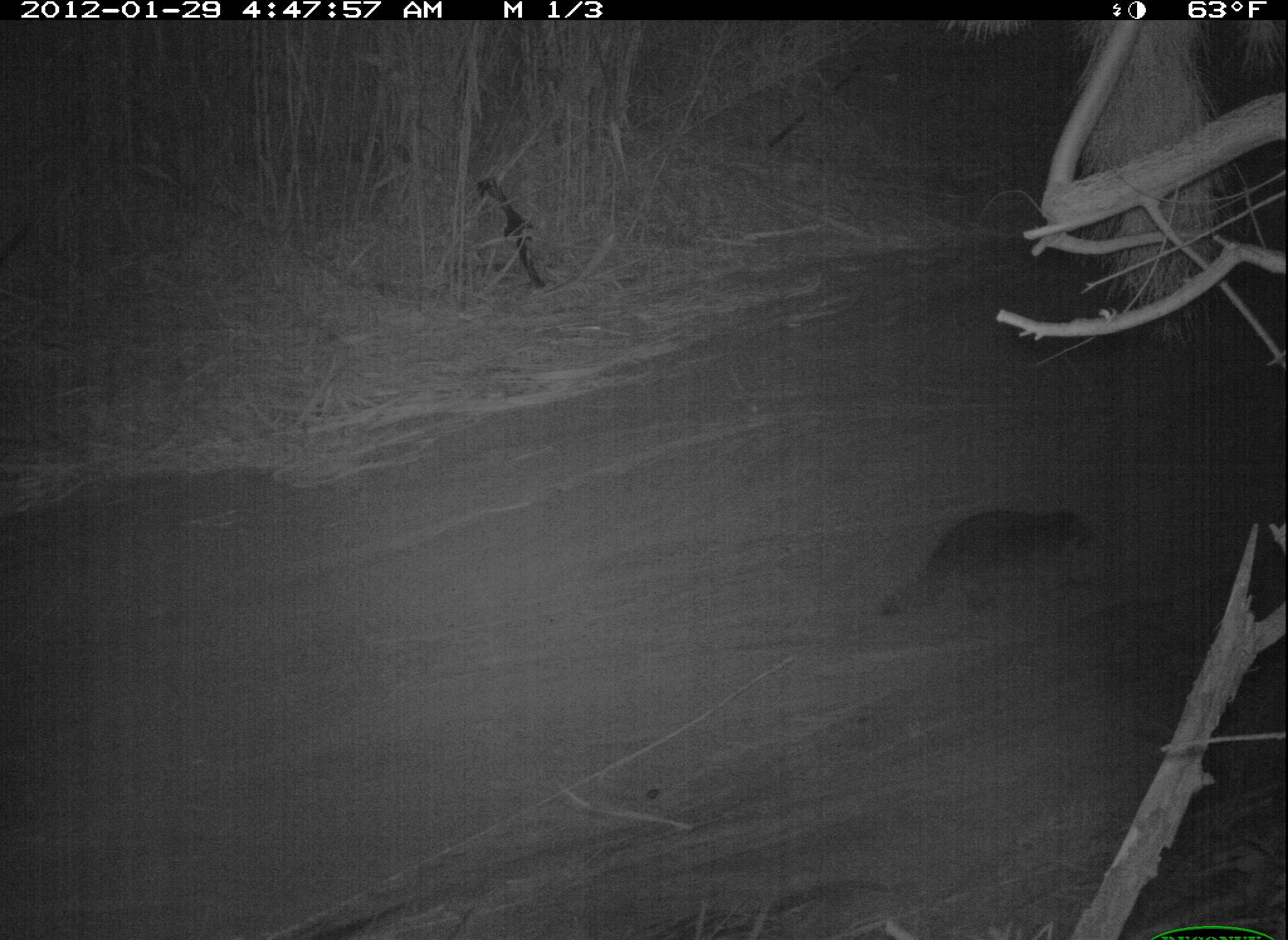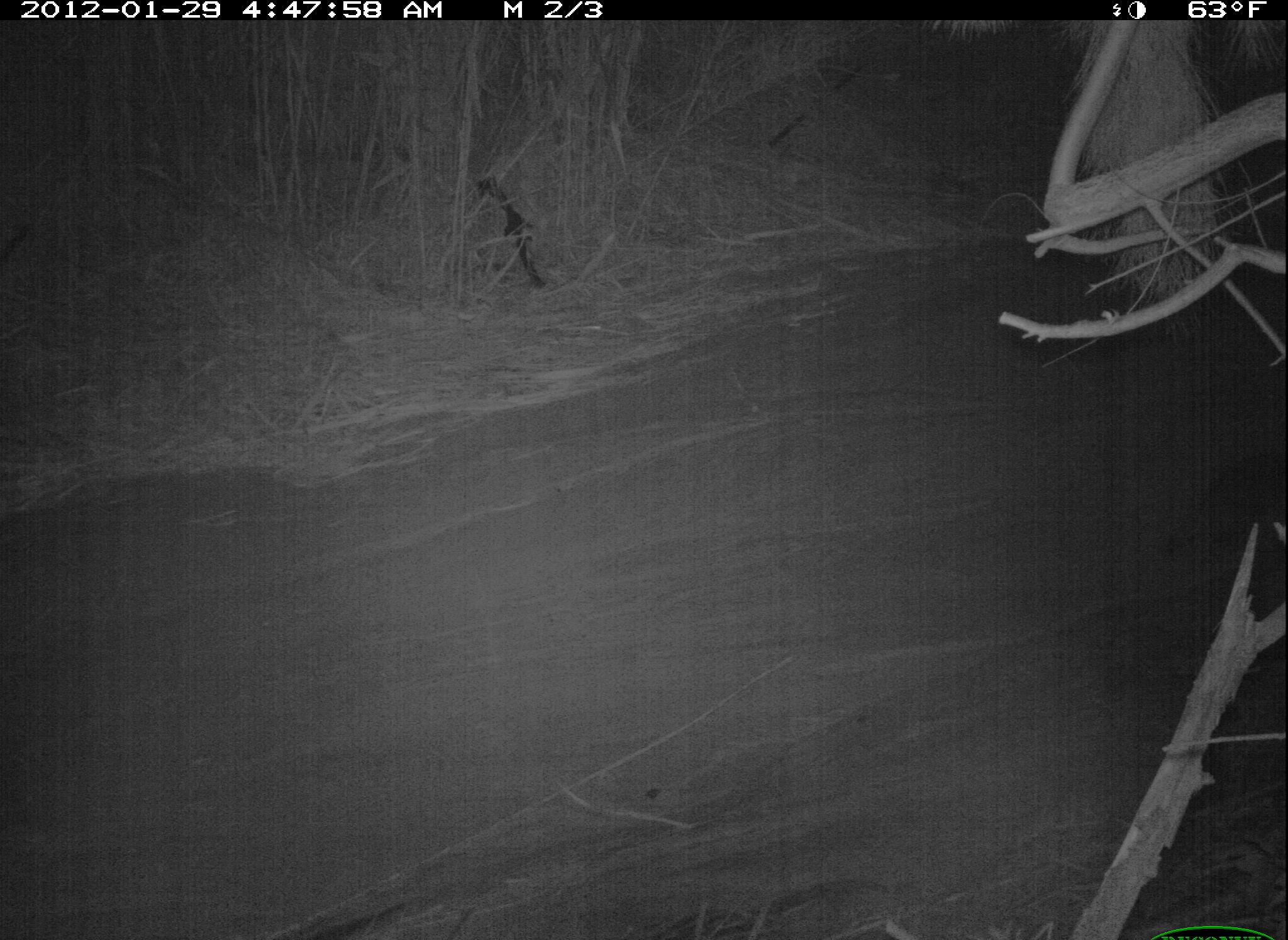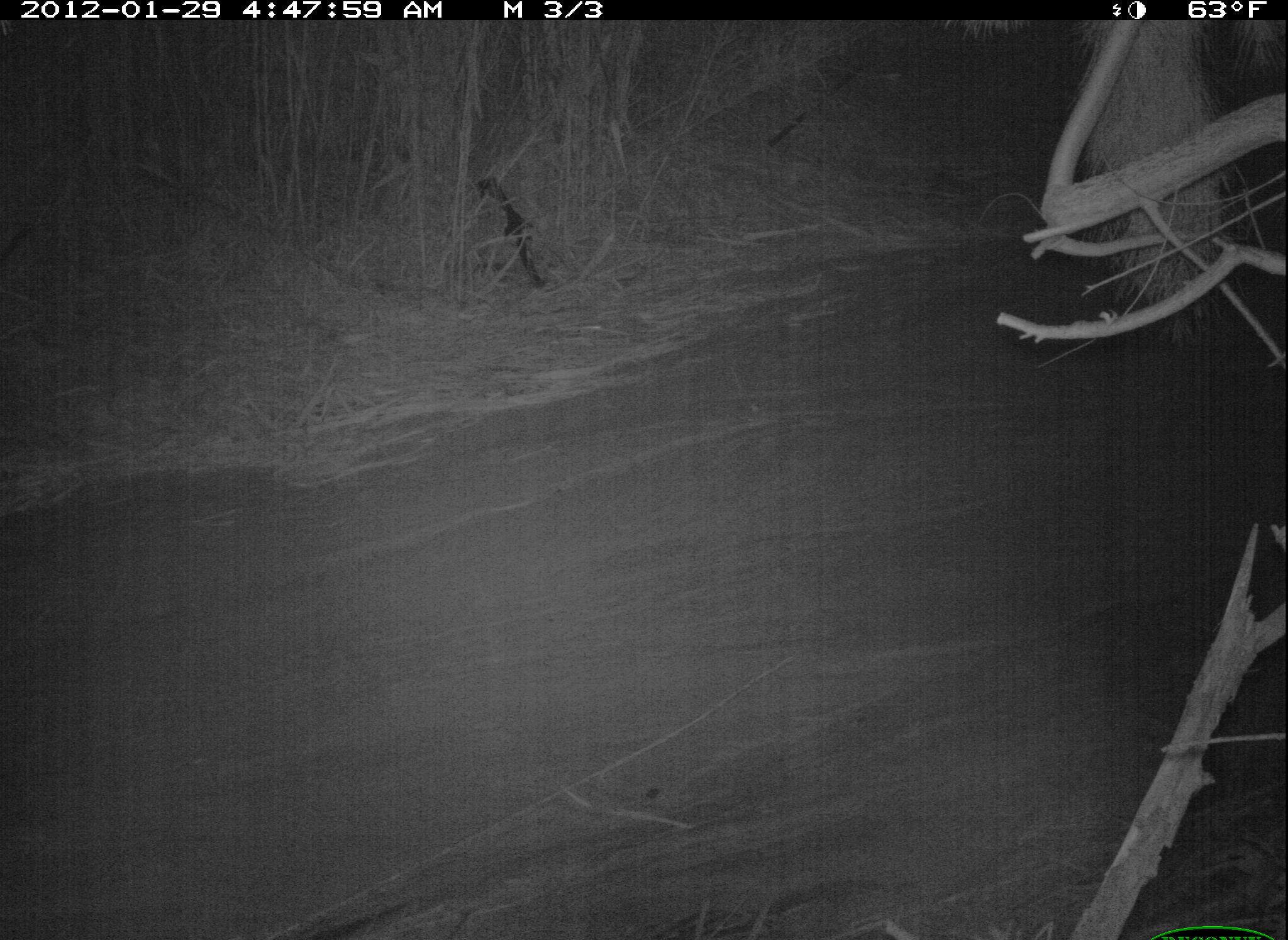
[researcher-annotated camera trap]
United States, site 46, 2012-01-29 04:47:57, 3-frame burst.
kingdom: Animalia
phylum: Chordata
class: Mammalia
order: Carnivora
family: Procyonidae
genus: Procyon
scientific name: Procyon lotor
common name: raccoon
Raccoon (Procyon lotor).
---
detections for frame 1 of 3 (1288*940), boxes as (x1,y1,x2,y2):
raccoon: (865,490,1111,627)